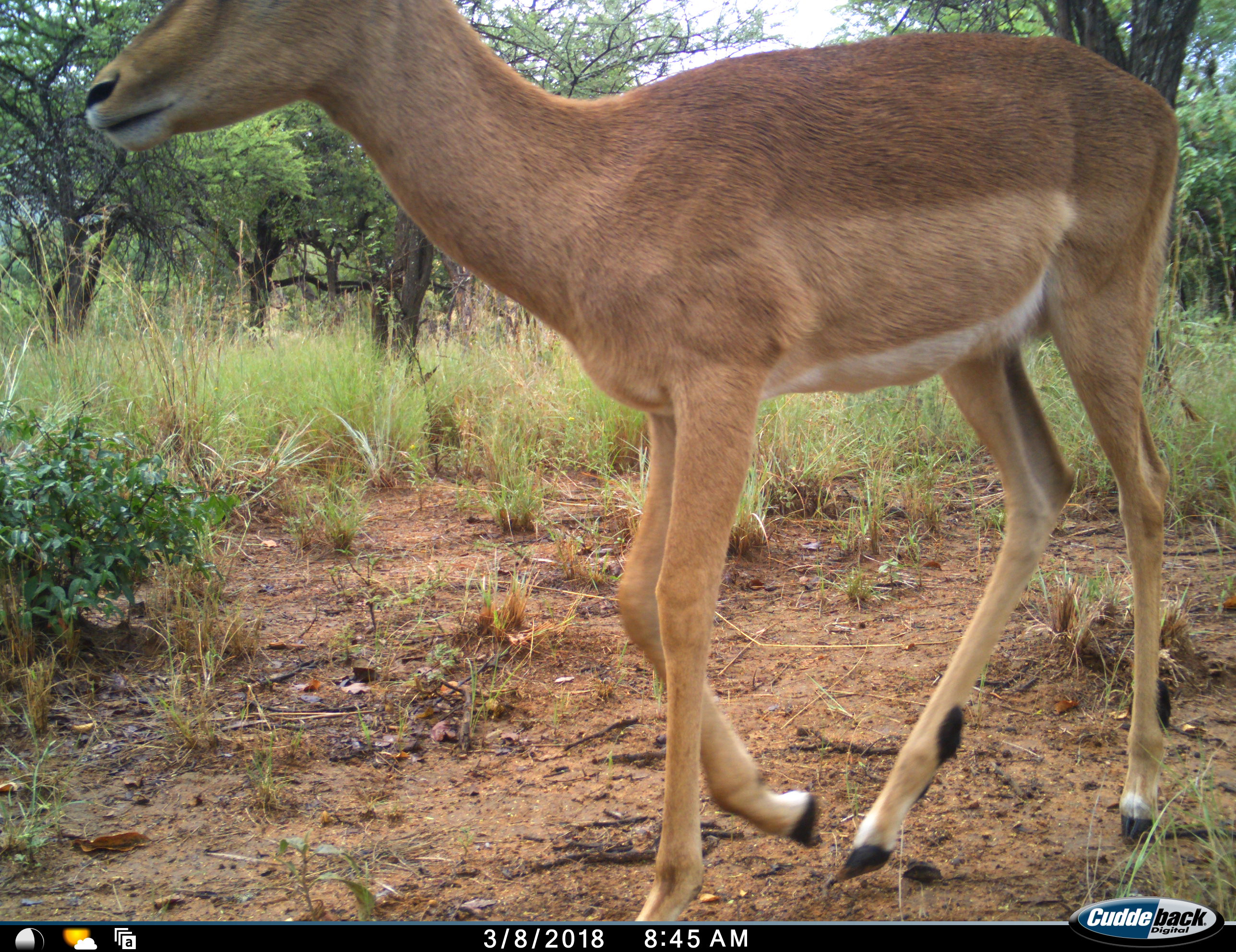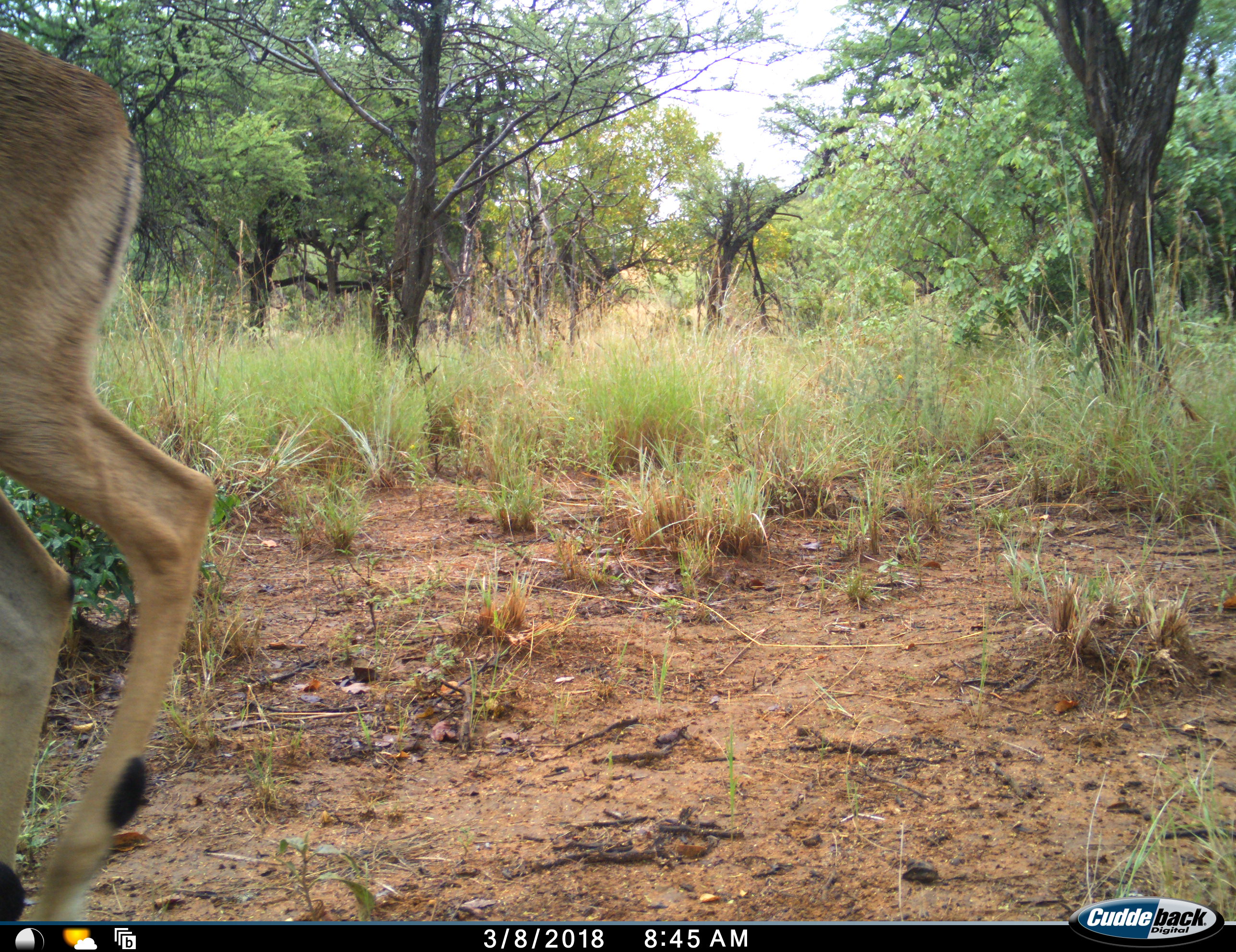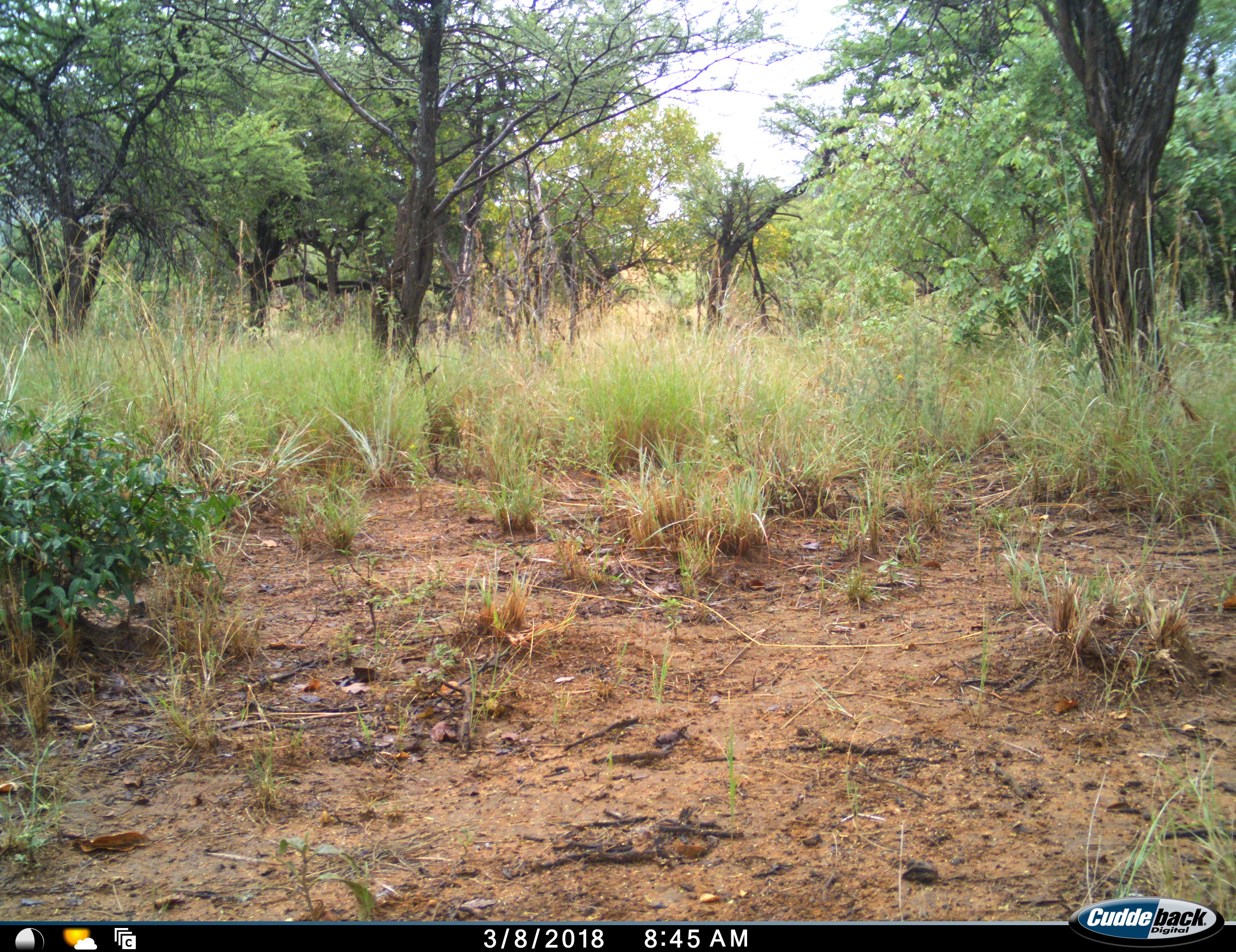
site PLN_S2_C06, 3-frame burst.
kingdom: Animalia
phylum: Chordata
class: Mammalia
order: Artiodactyla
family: Bovidae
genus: Aepyceros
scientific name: Aepyceros melampus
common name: impala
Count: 1.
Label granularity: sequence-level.